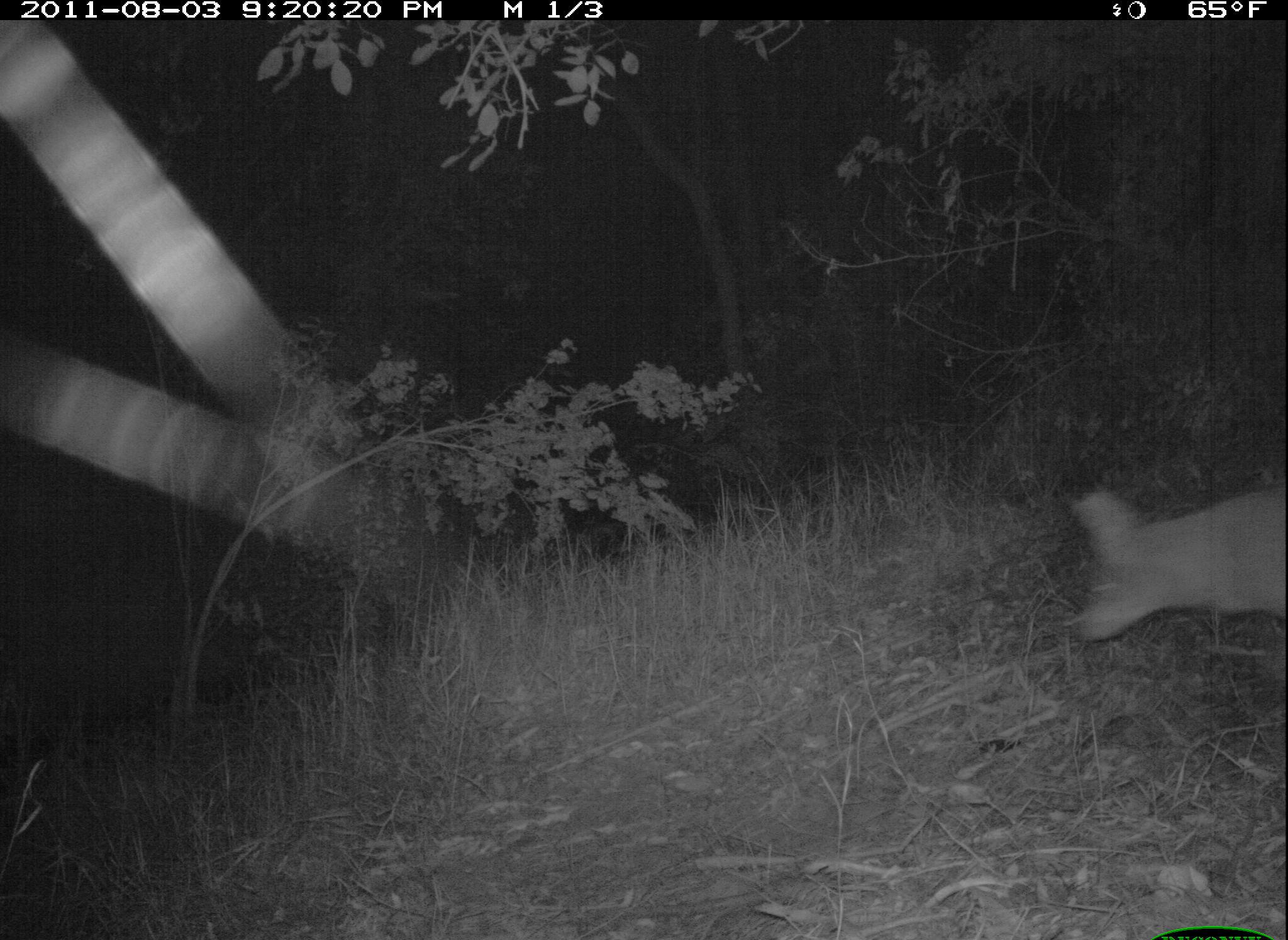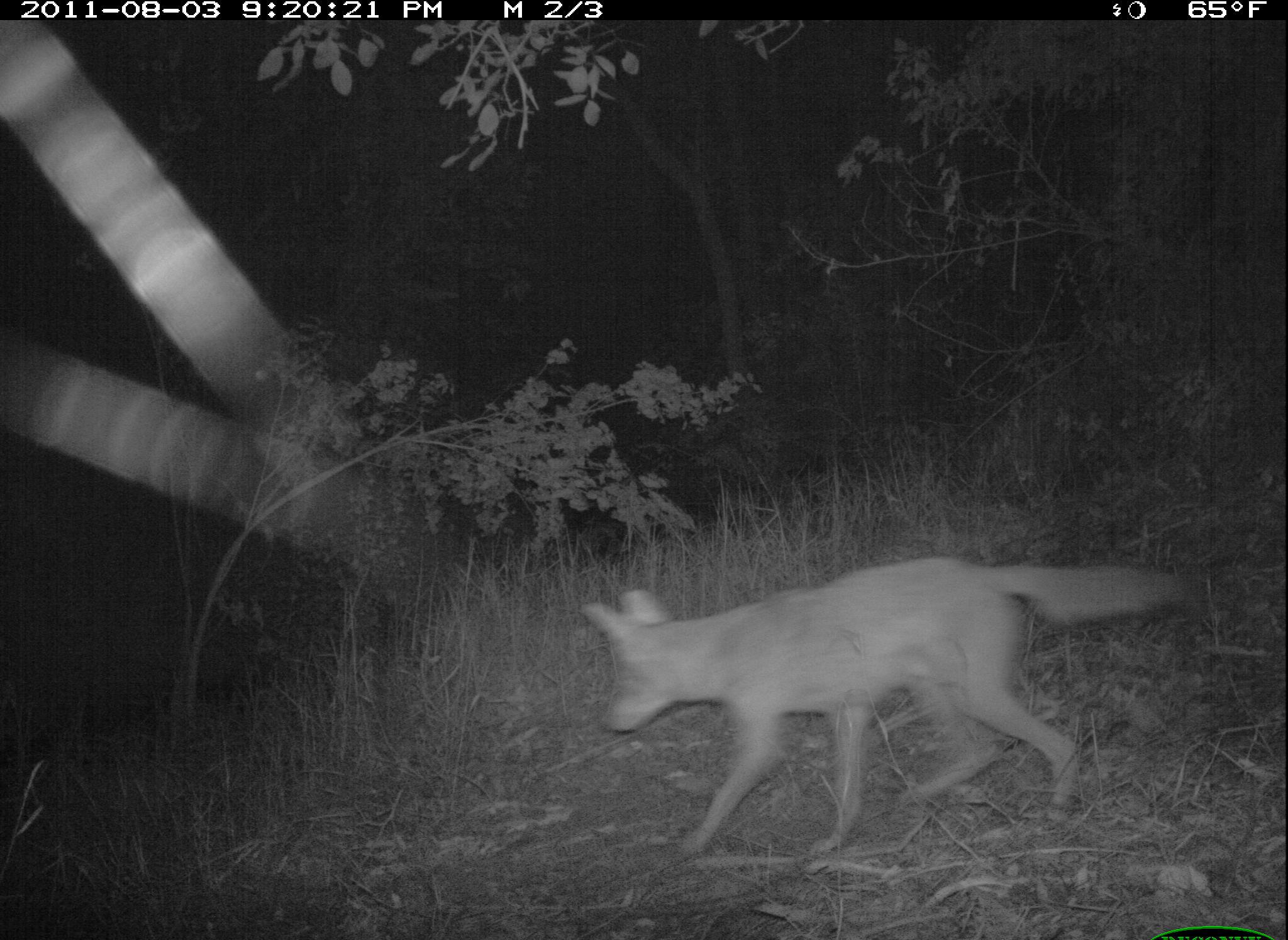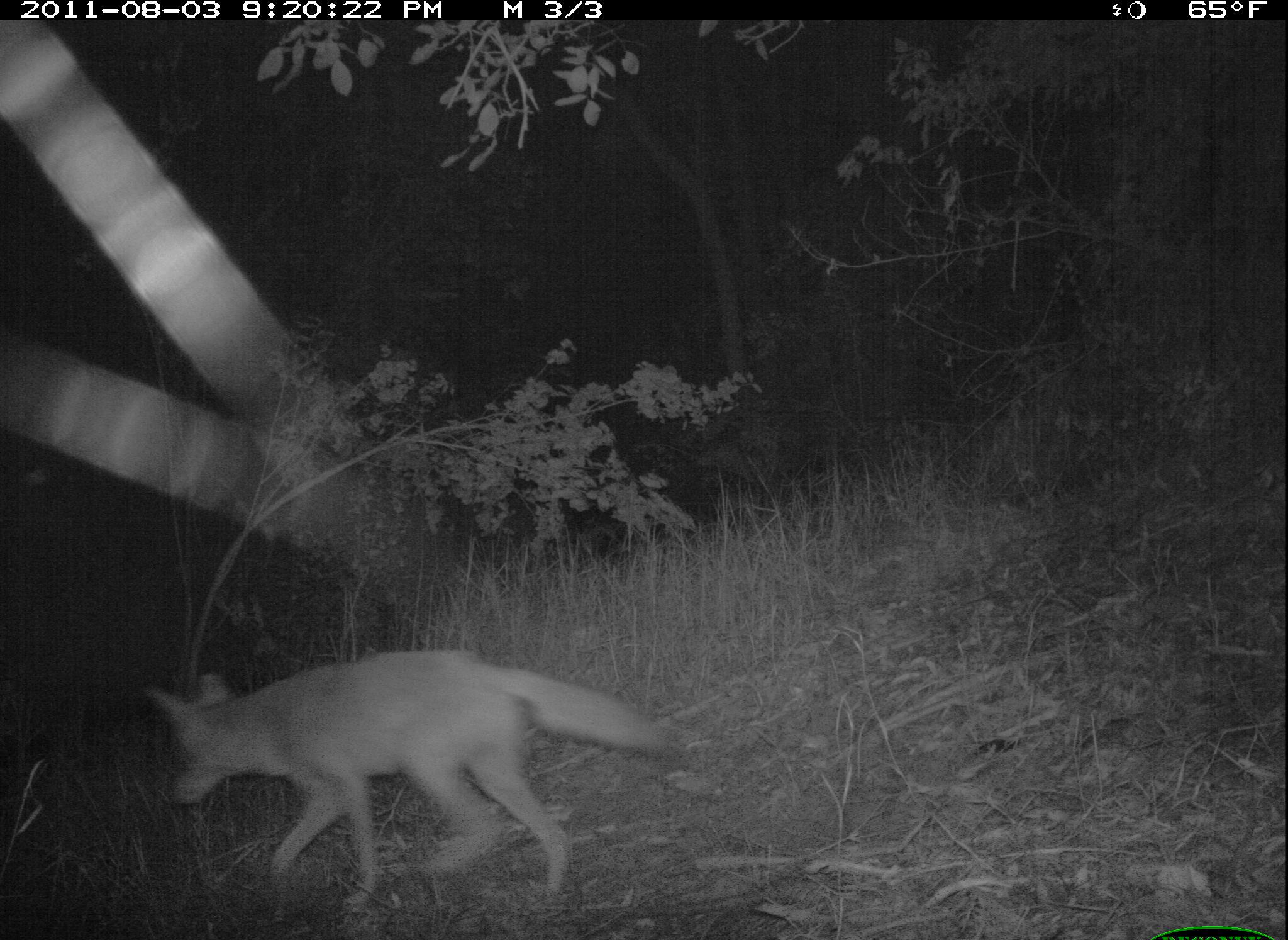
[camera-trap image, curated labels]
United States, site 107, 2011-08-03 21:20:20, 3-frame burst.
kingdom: Animalia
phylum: Chordata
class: Mammalia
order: Carnivora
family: Canidae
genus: Canis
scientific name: Canis latrans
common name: coyote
Coyote (Canis latrans).